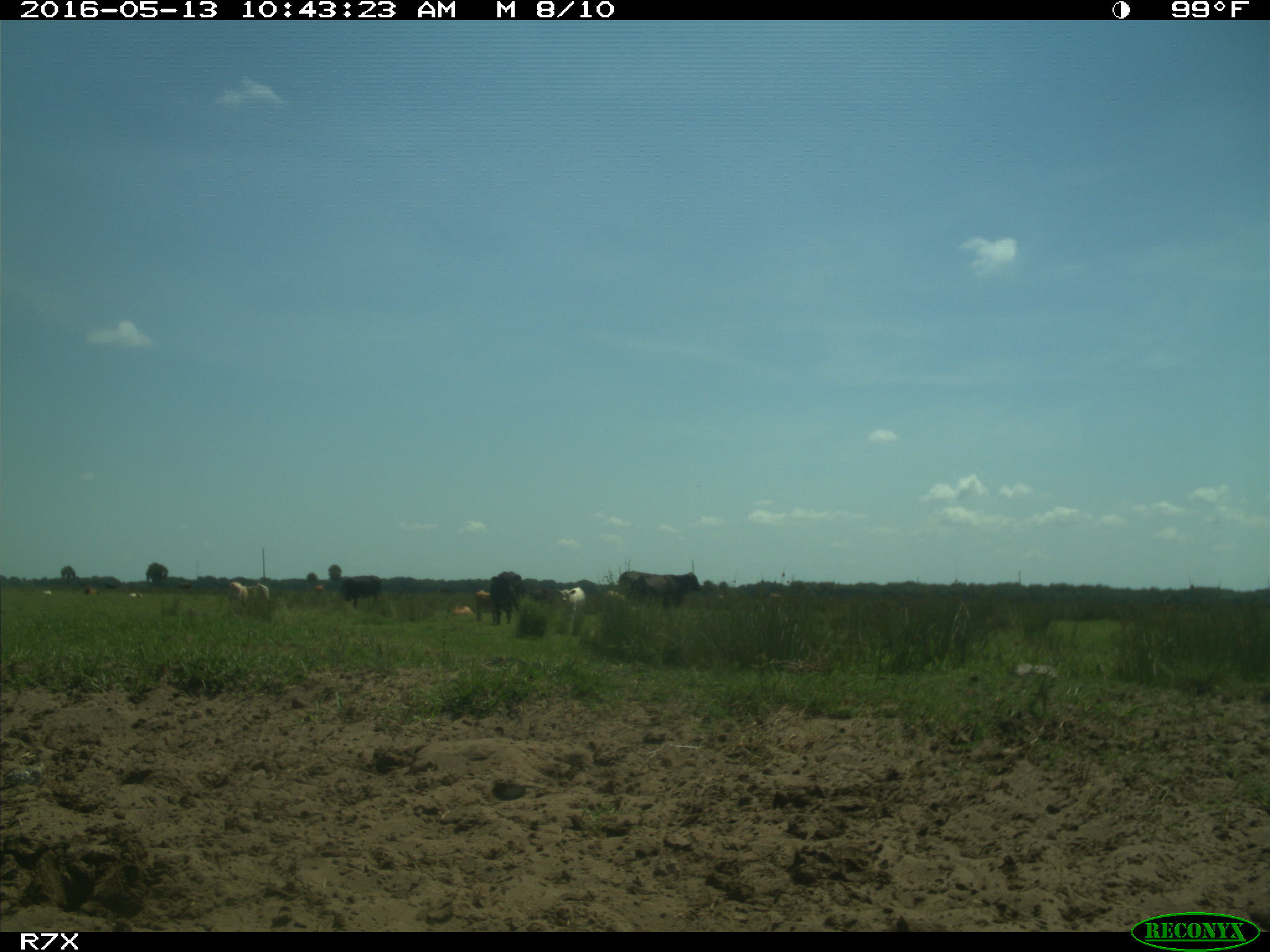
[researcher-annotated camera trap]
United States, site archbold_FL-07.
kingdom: Animalia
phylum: Chordata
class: Mammalia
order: Artiodactyla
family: Bovidae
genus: Bos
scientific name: Bos taurus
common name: domestic cow